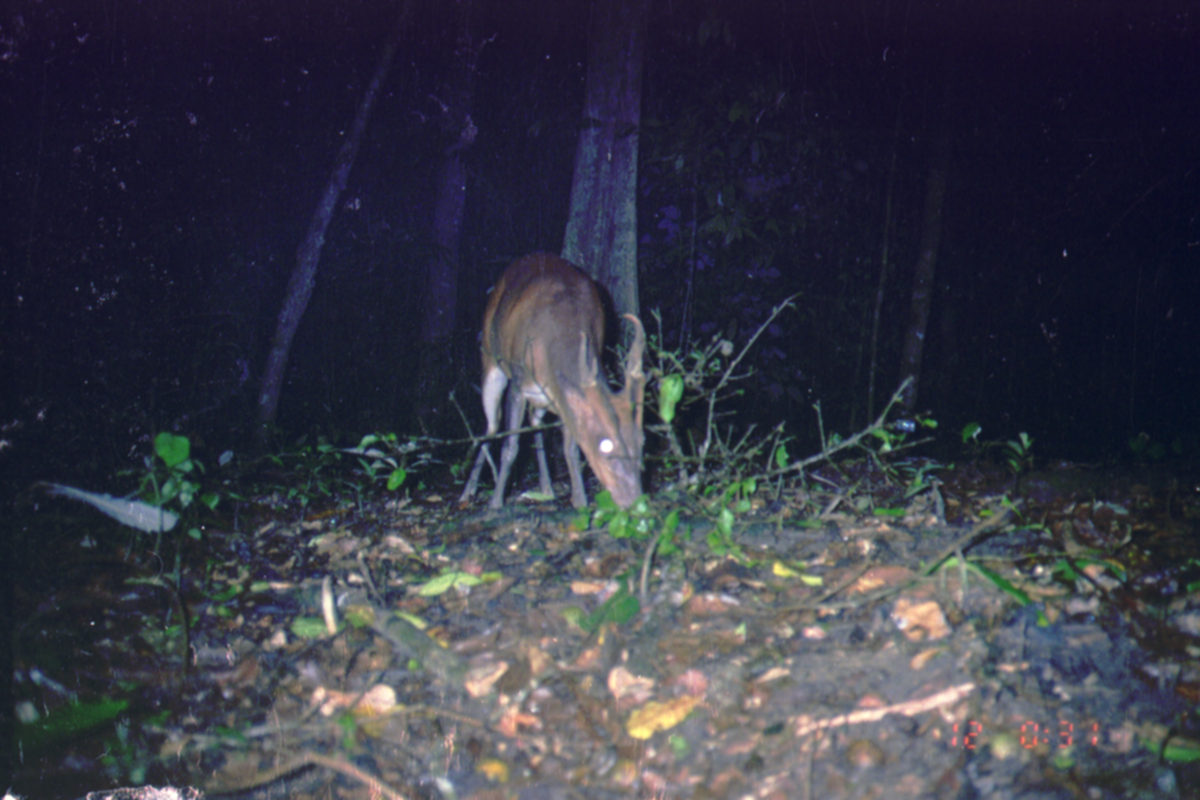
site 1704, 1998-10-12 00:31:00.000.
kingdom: Animalia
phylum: Chordata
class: Mammalia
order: Artiodactyla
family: Cervidae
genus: Muntiacus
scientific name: Muntiacus muntjak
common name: southern red muntjac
Muntiacus muntjak (southern red muntjac), count 1.